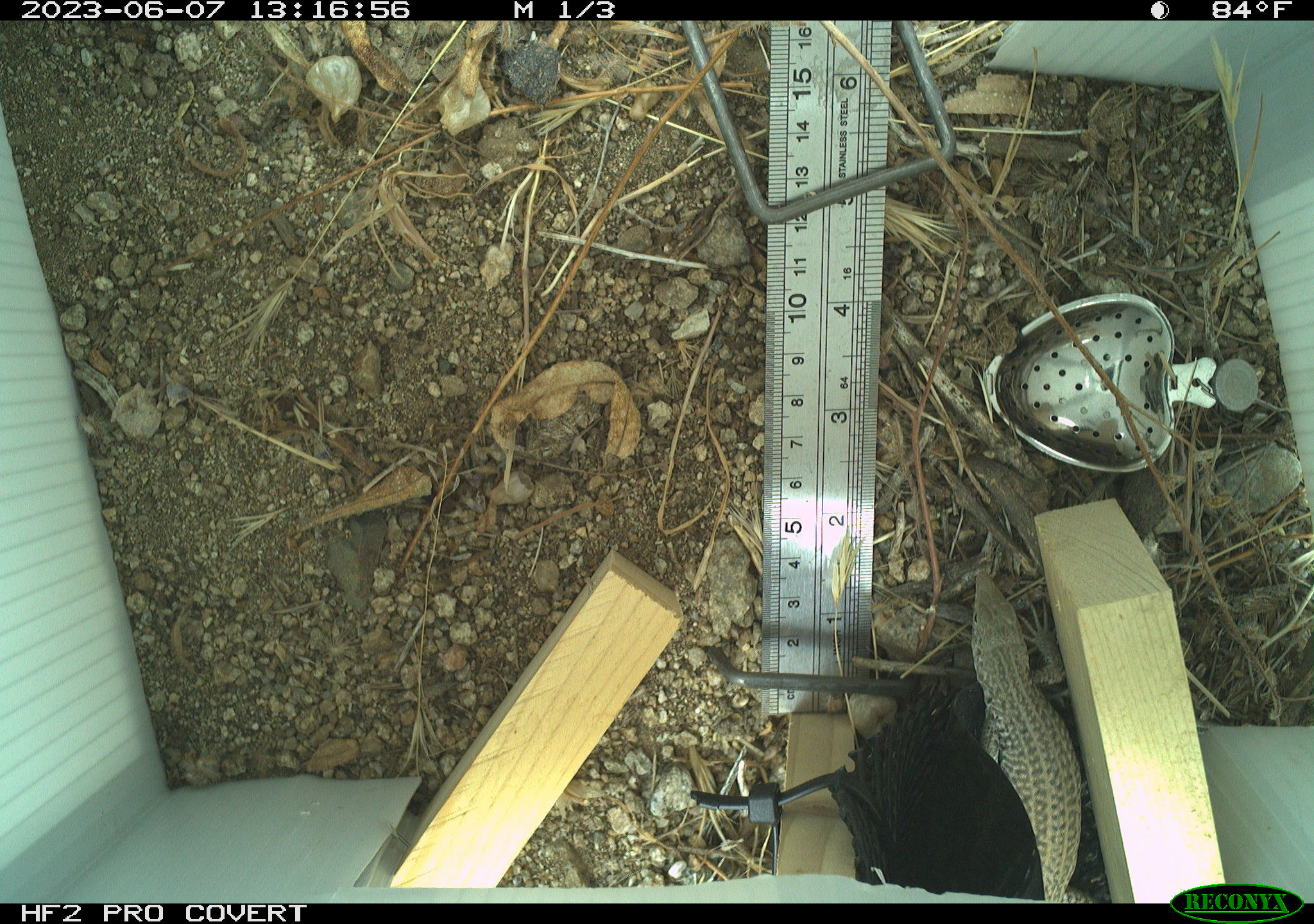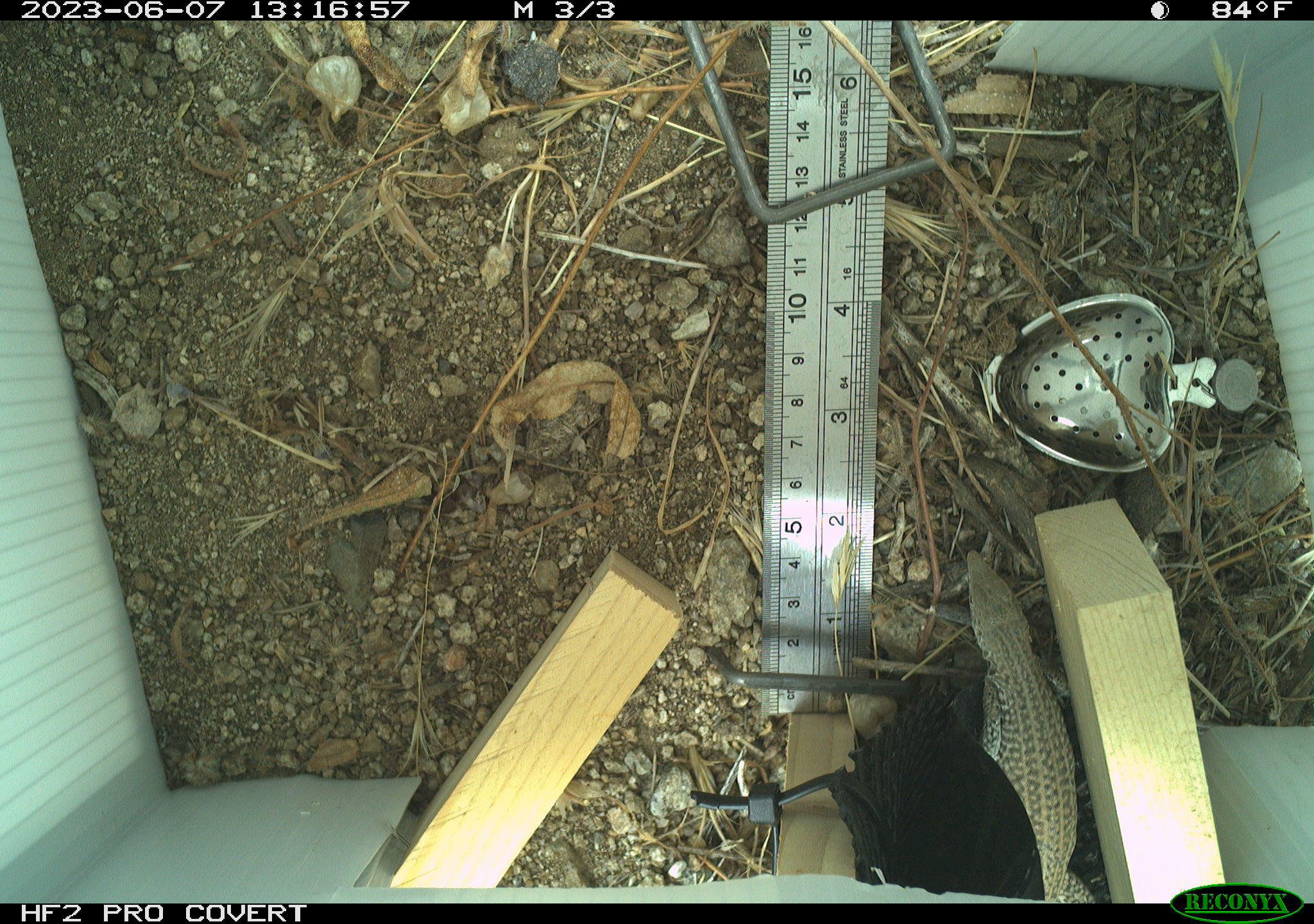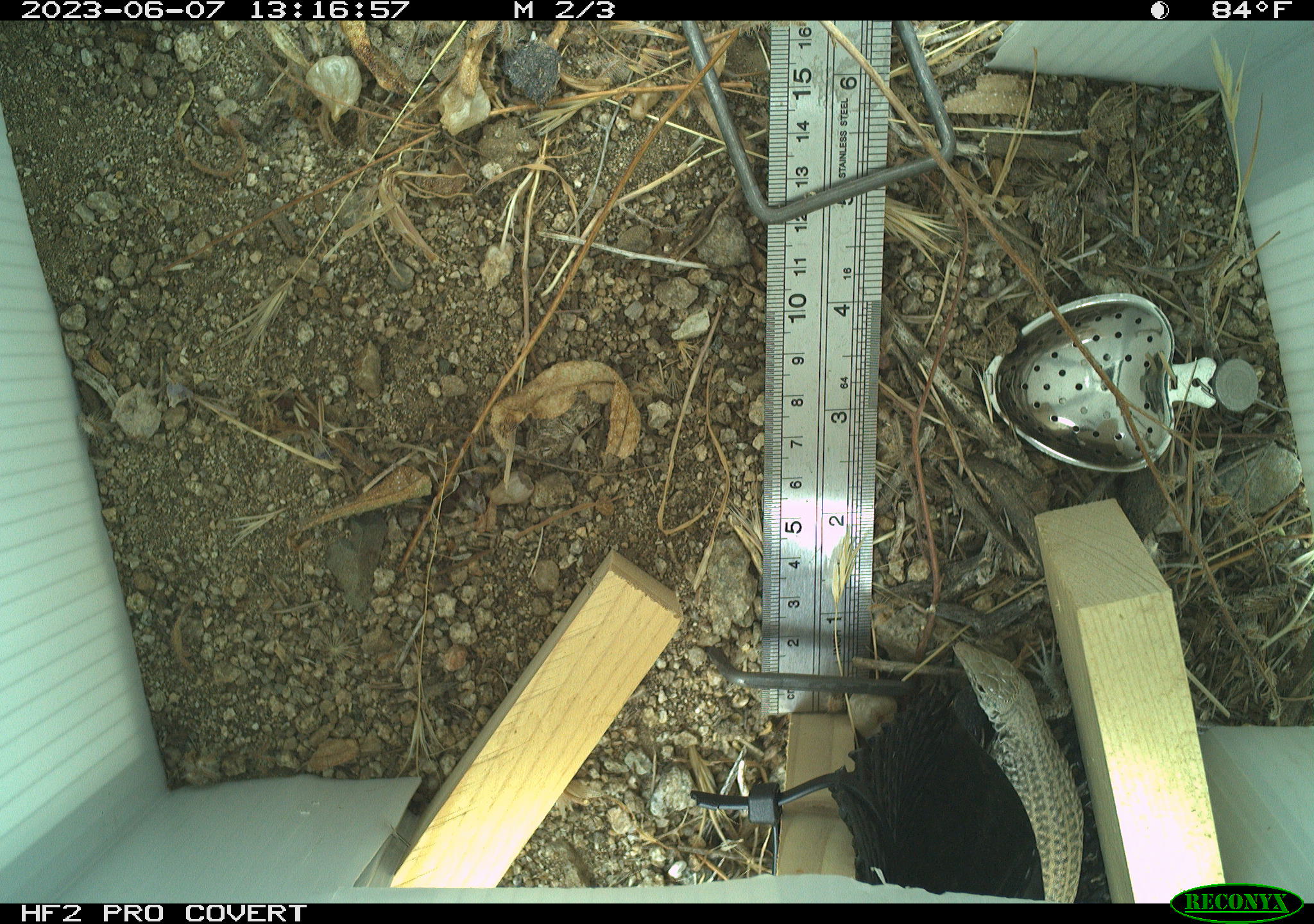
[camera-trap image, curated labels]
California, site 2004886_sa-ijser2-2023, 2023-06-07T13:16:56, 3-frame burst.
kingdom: Animalia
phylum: Chordata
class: Reptilia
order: Squamata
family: Teiidae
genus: Aspidoscelis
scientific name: Aspidoscelis tigris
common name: western whiptail